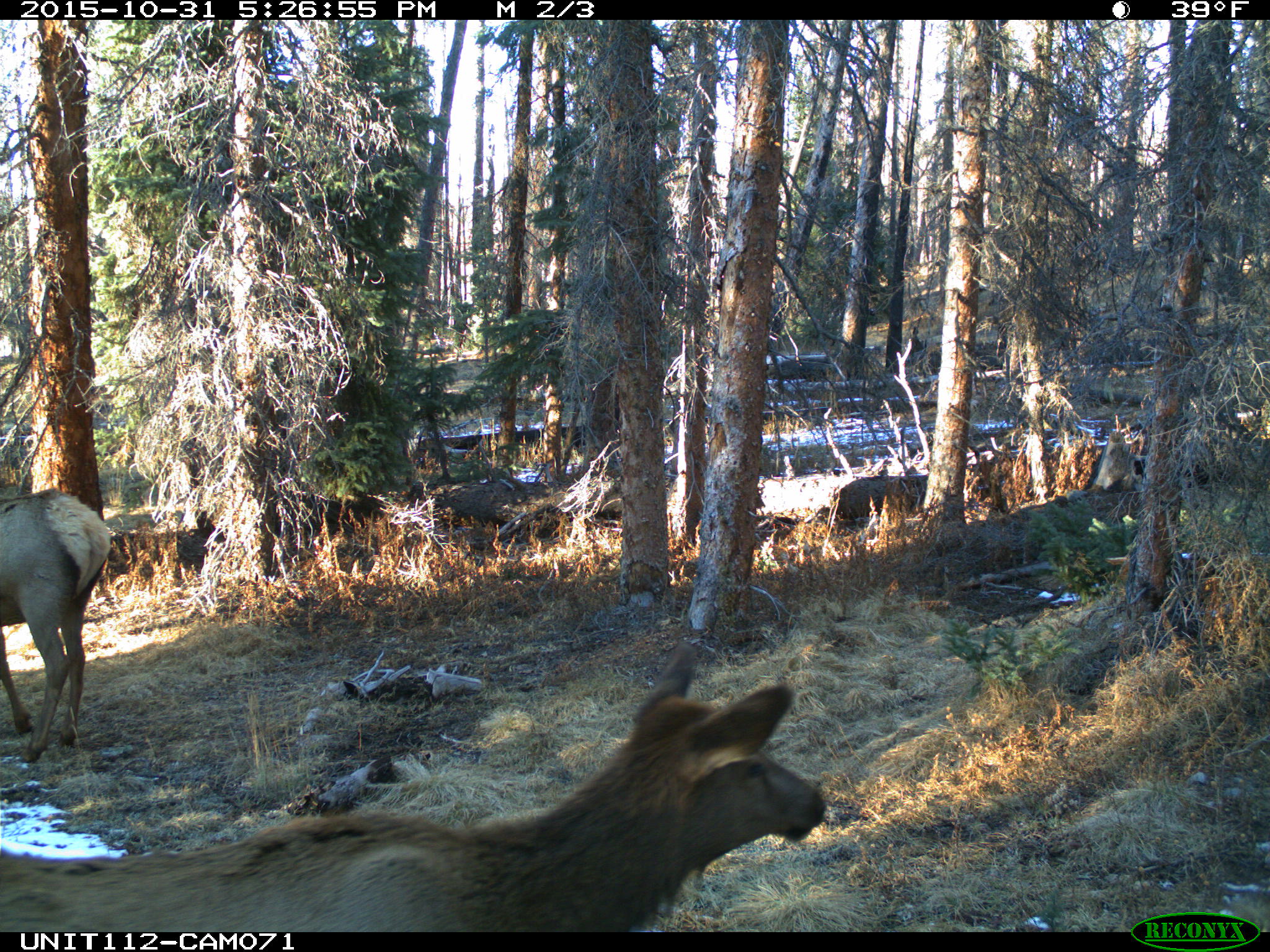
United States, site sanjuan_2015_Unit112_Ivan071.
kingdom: Animalia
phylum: Chordata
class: Mammalia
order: Artiodactyla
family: Cervidae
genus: Cervus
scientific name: Cervus elaphus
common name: red deer